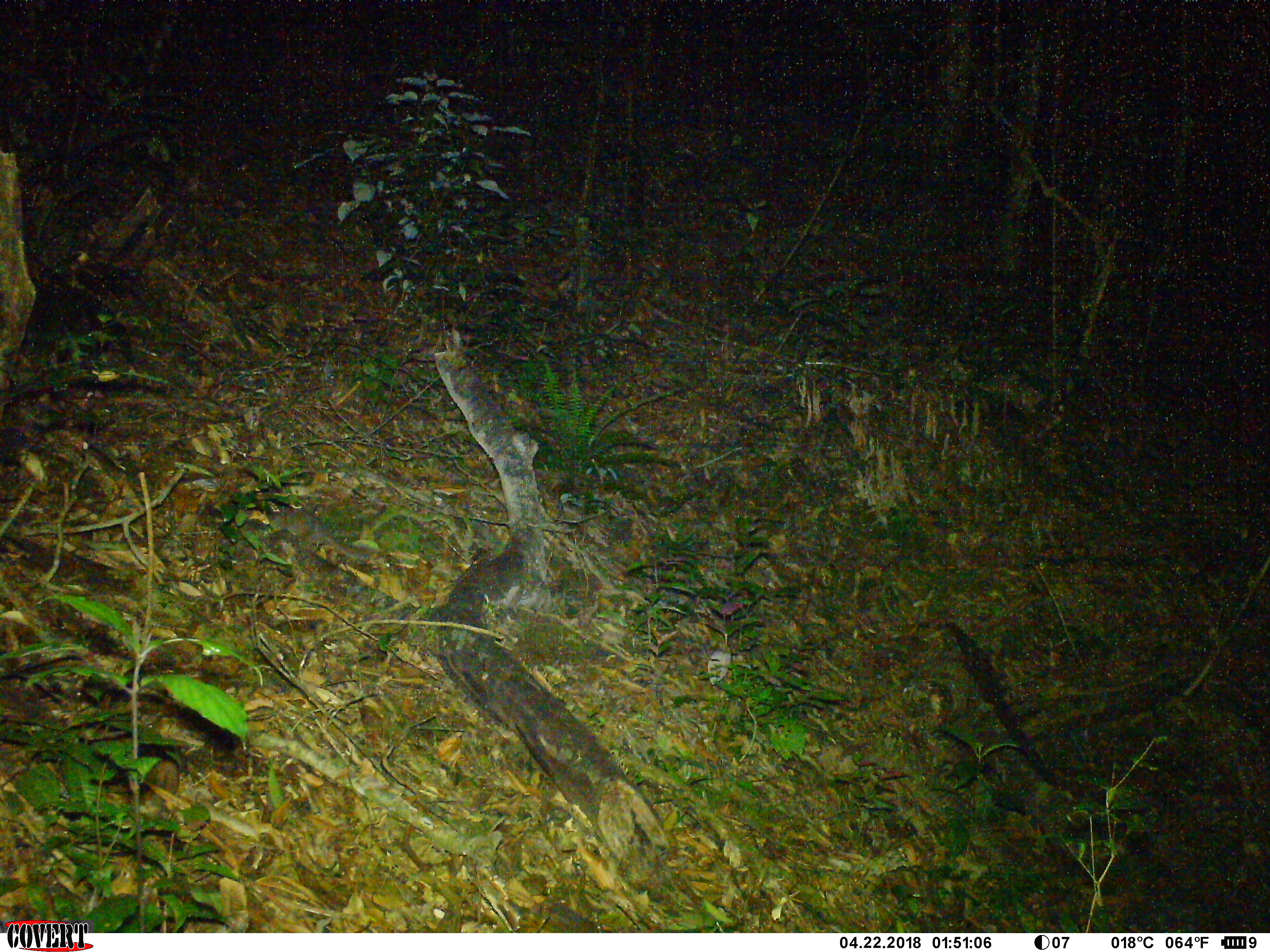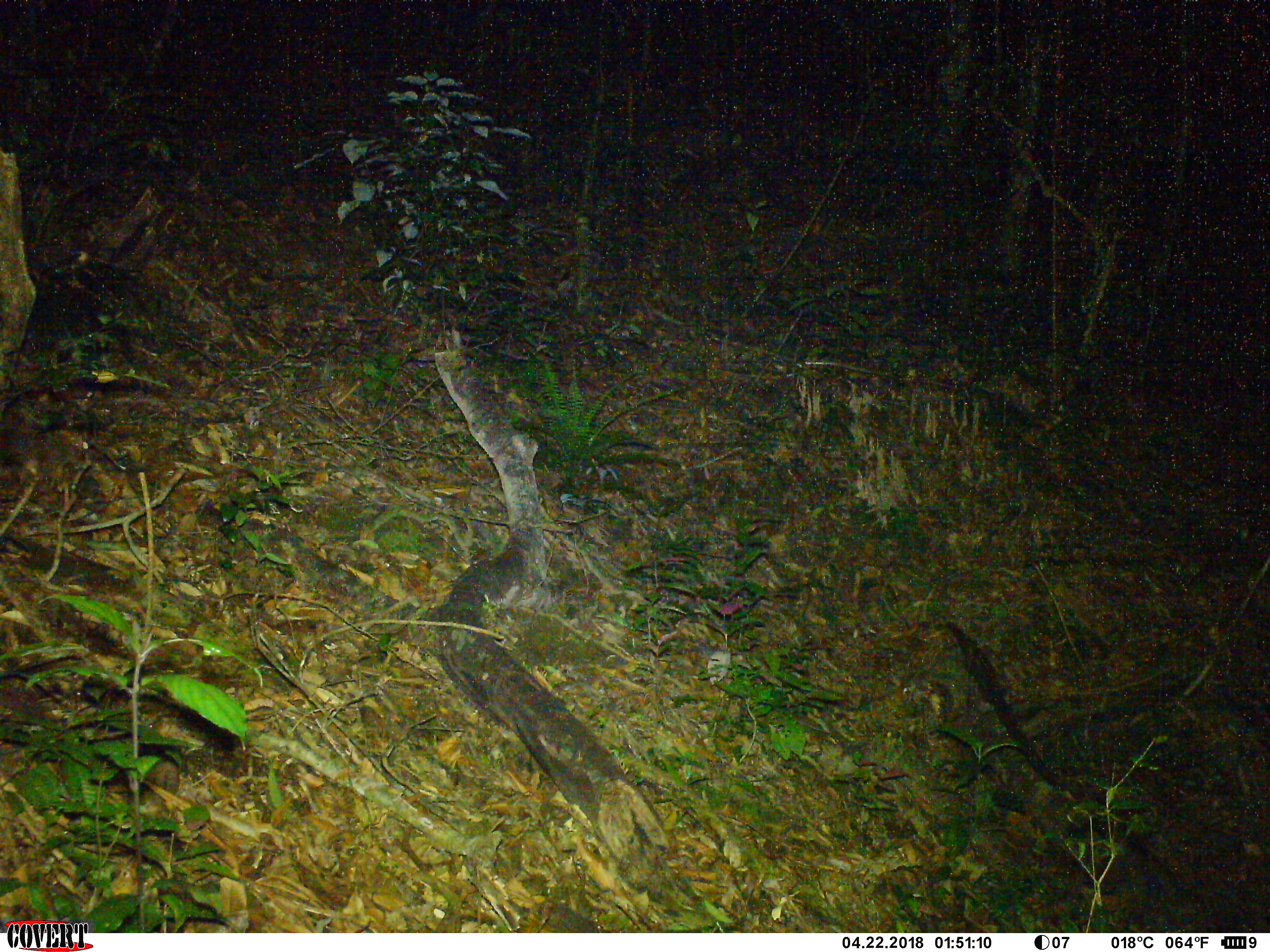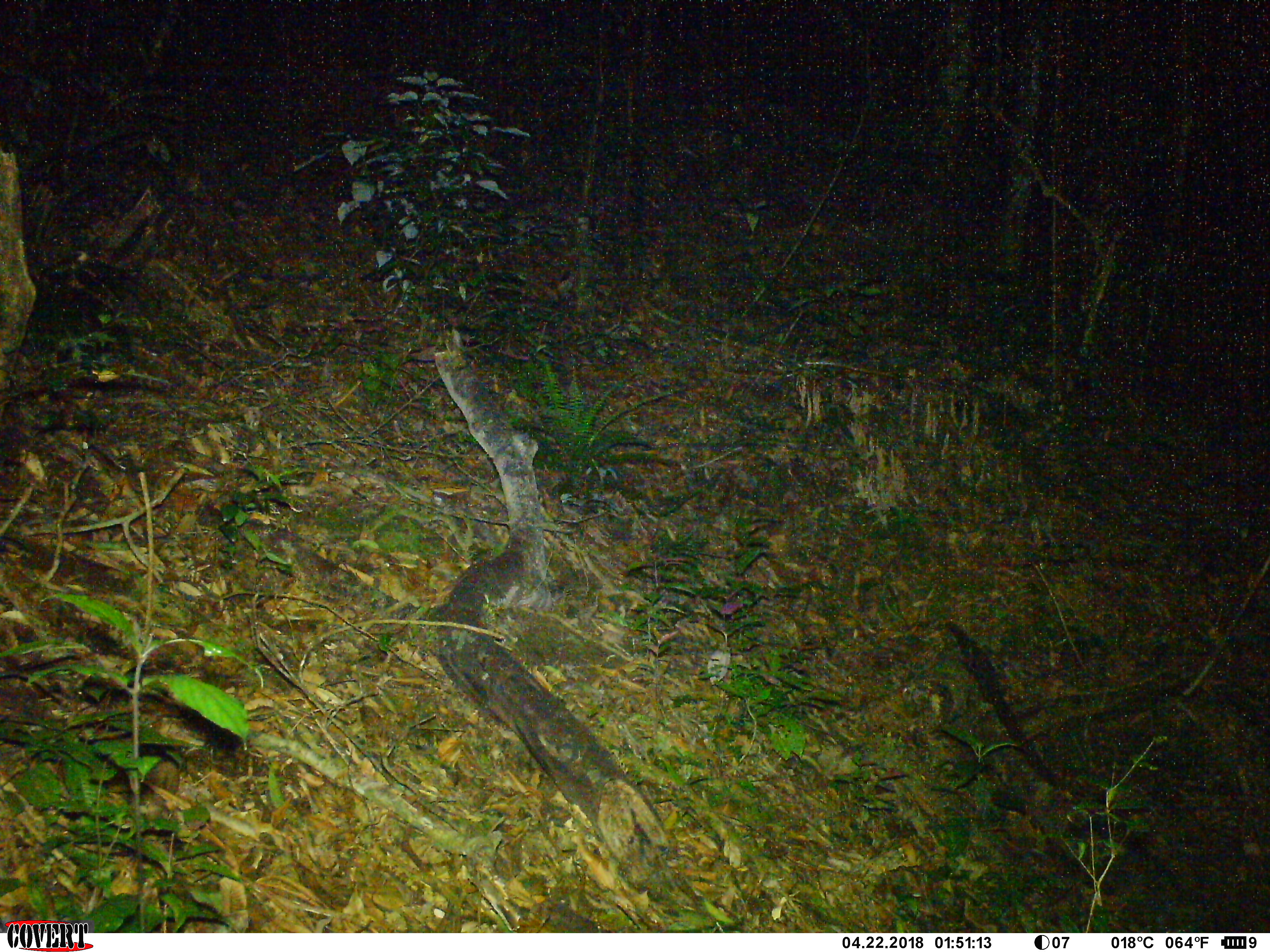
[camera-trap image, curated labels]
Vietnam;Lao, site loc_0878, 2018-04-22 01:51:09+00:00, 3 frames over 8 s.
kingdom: Animalia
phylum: Chordata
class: Mammalia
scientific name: Mammalia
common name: mammal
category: unidentified small mammal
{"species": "unidentified small mammal (mammal) (Mammalia)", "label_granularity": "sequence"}